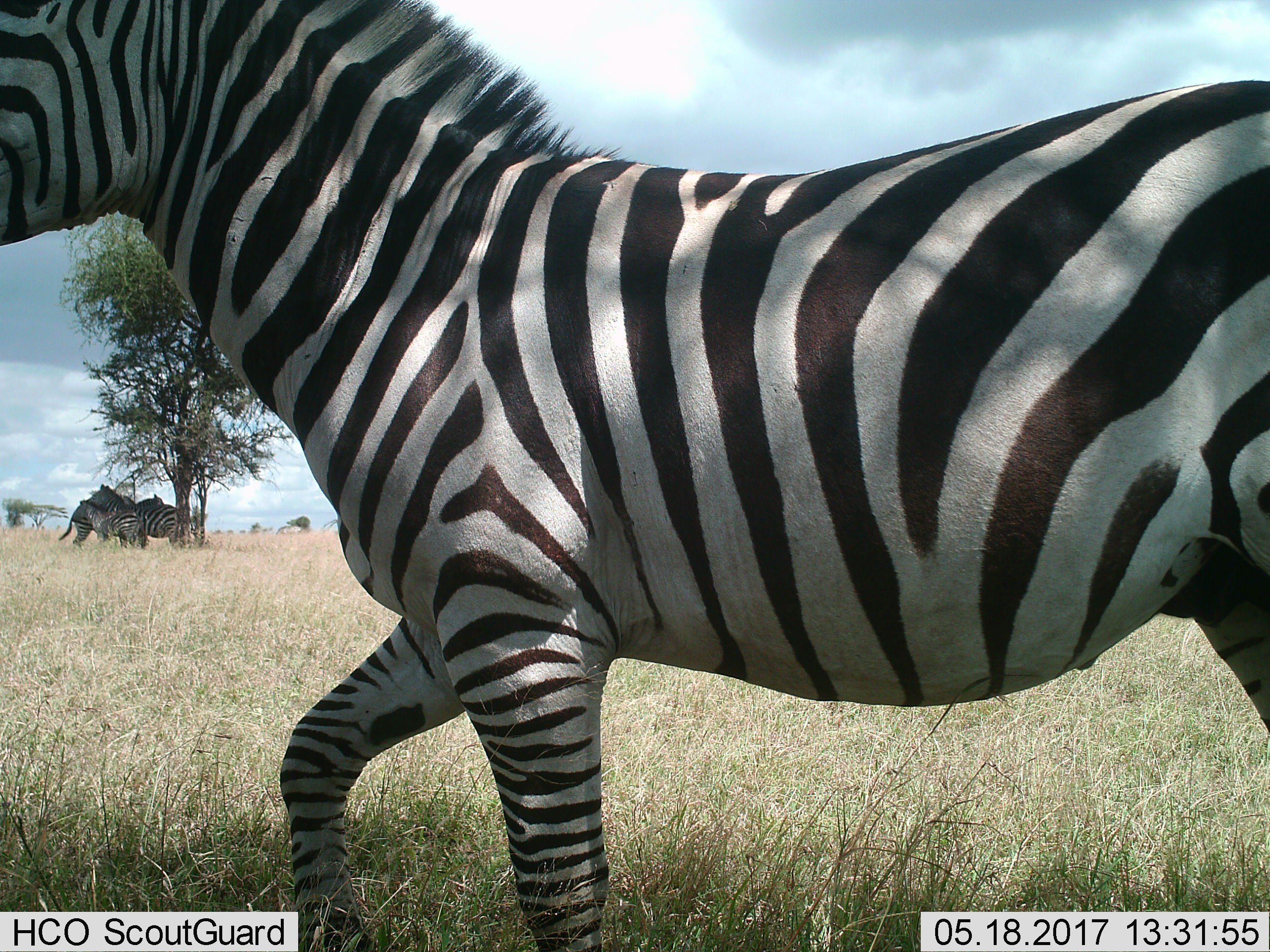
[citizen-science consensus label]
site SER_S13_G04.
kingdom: Animalia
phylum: Chordata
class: Mammalia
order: Perissodactyla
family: Equidae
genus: Equus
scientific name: Equus quagga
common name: plains zebra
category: zebraplains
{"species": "zebraplains (plains zebra) (Equus quagga)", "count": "4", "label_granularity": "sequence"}